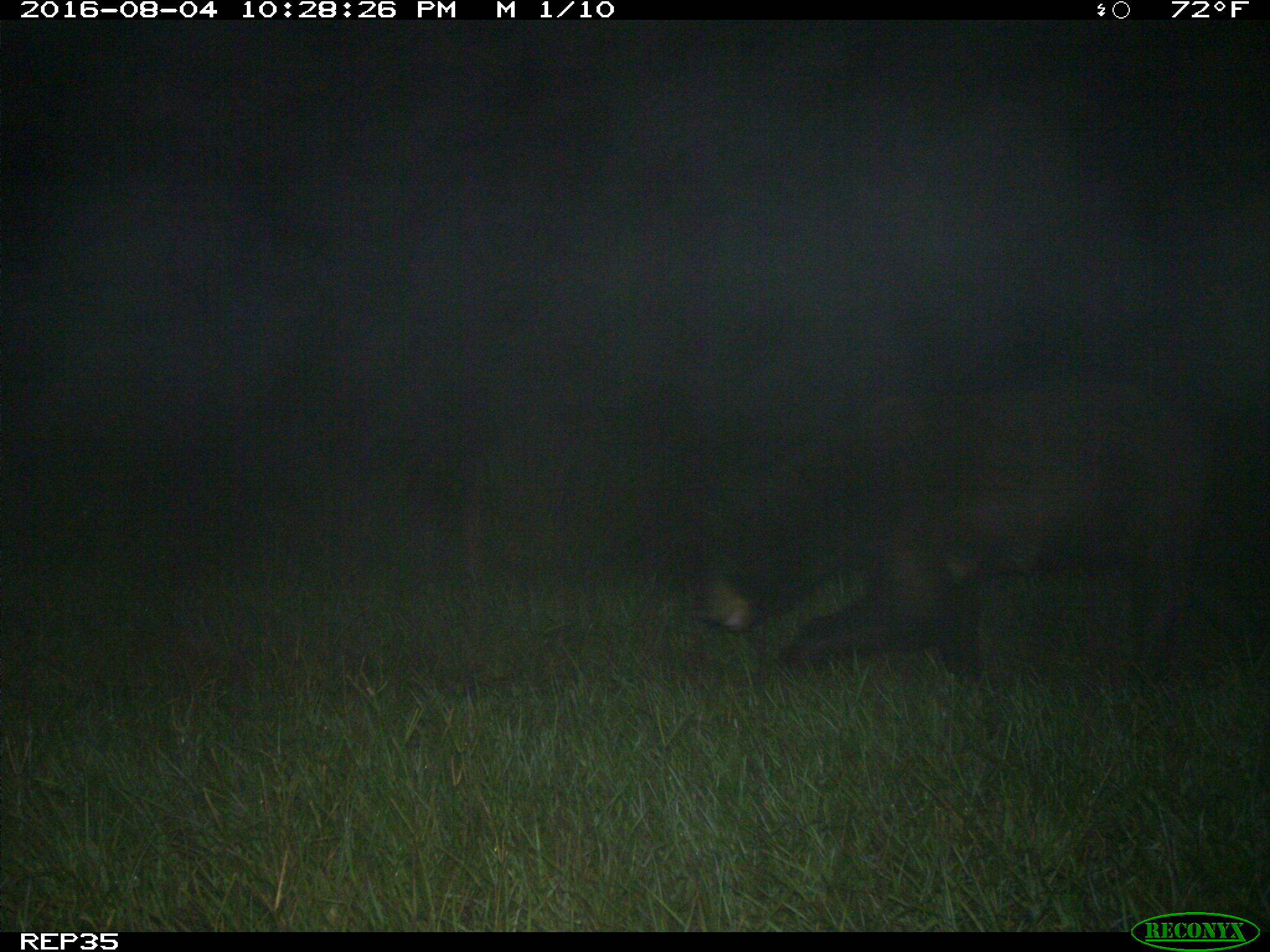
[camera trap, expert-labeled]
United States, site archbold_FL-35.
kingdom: Animalia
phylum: Chordata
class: Mammalia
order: Artiodactyla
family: Bovidae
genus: Bos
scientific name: Bos taurus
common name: domestic cow